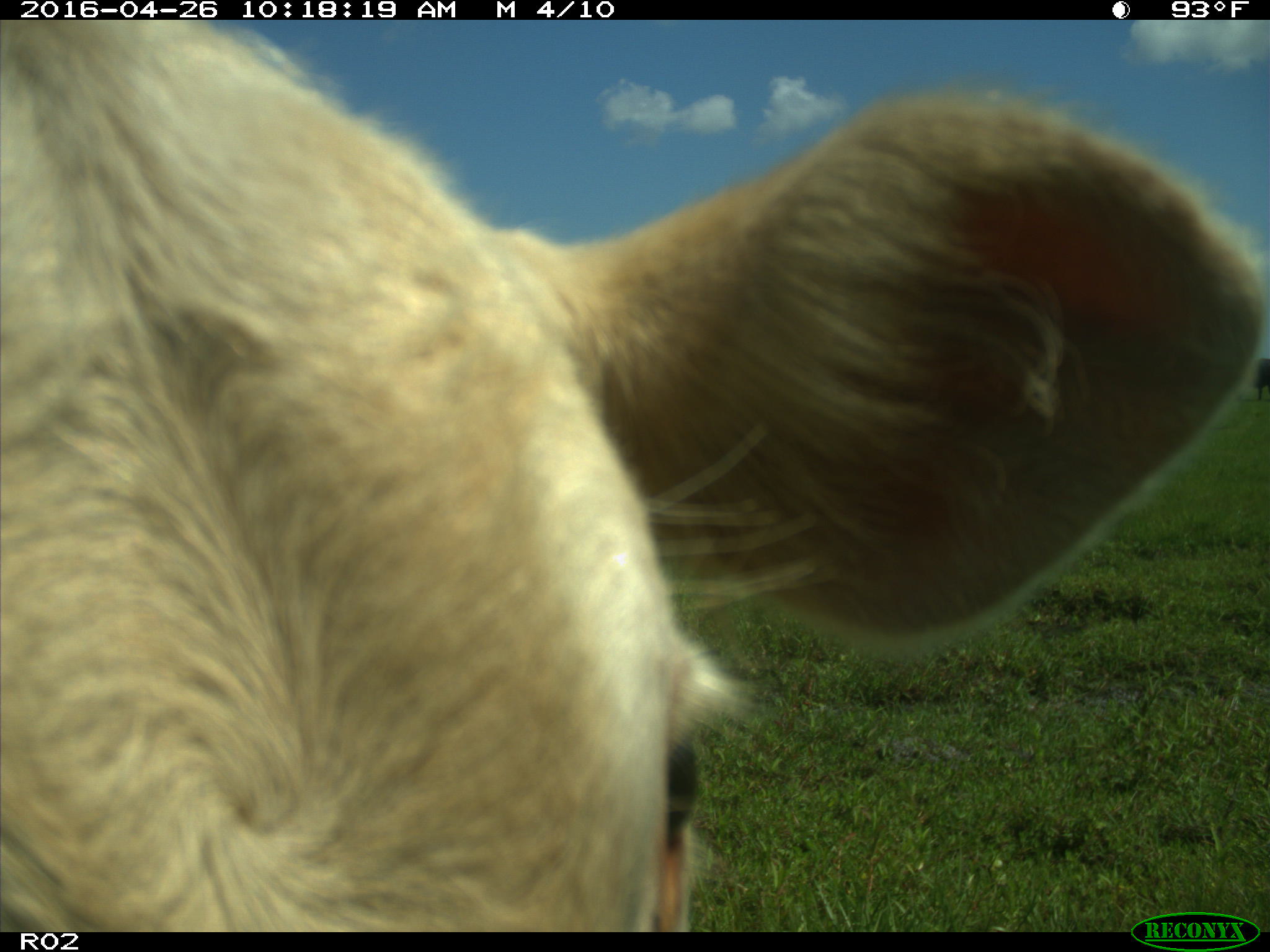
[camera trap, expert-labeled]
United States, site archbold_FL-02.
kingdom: Animalia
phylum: Chordata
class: Mammalia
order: Artiodactyla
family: Bovidae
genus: Bos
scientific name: Bos taurus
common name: domestic cow